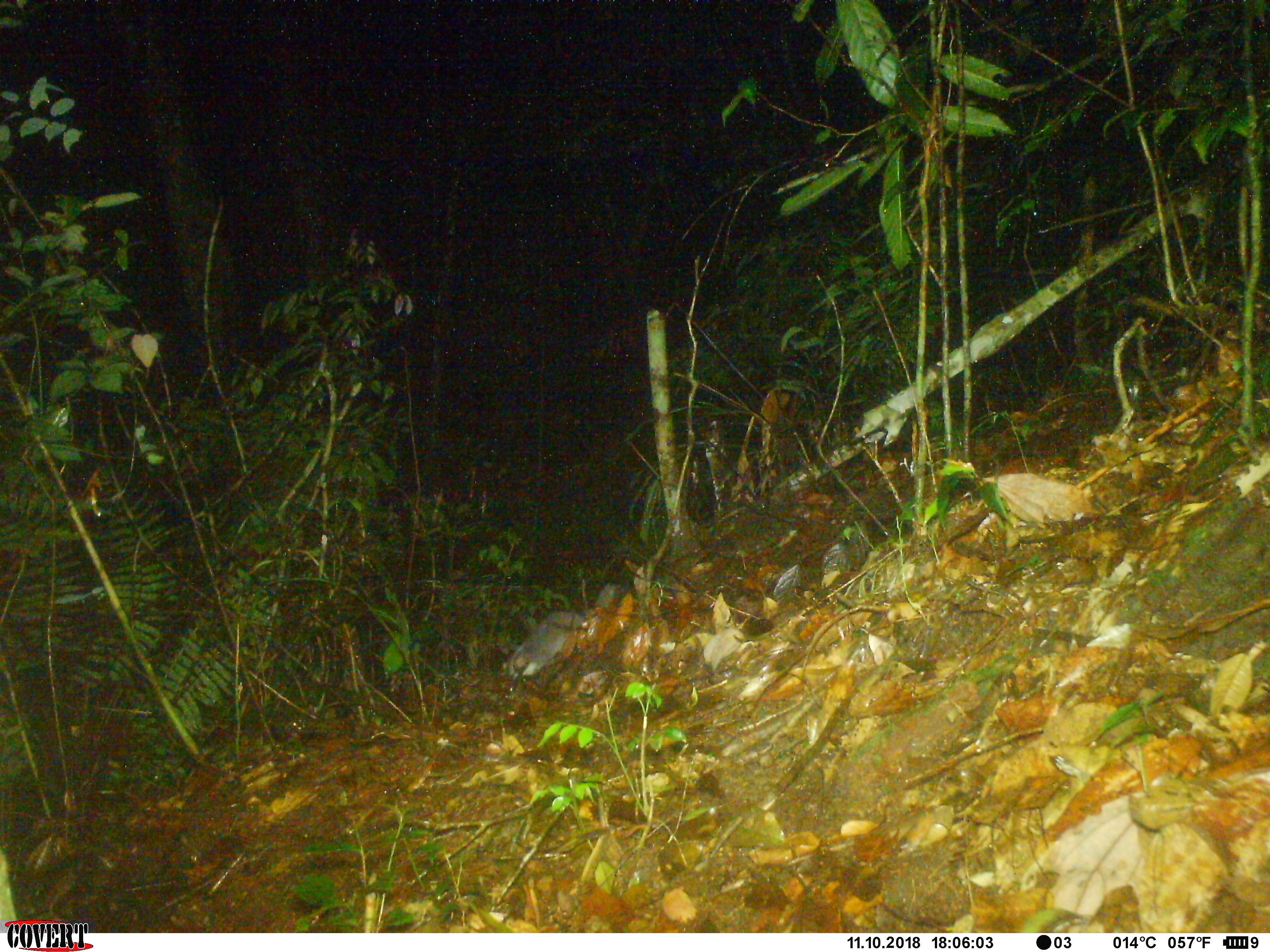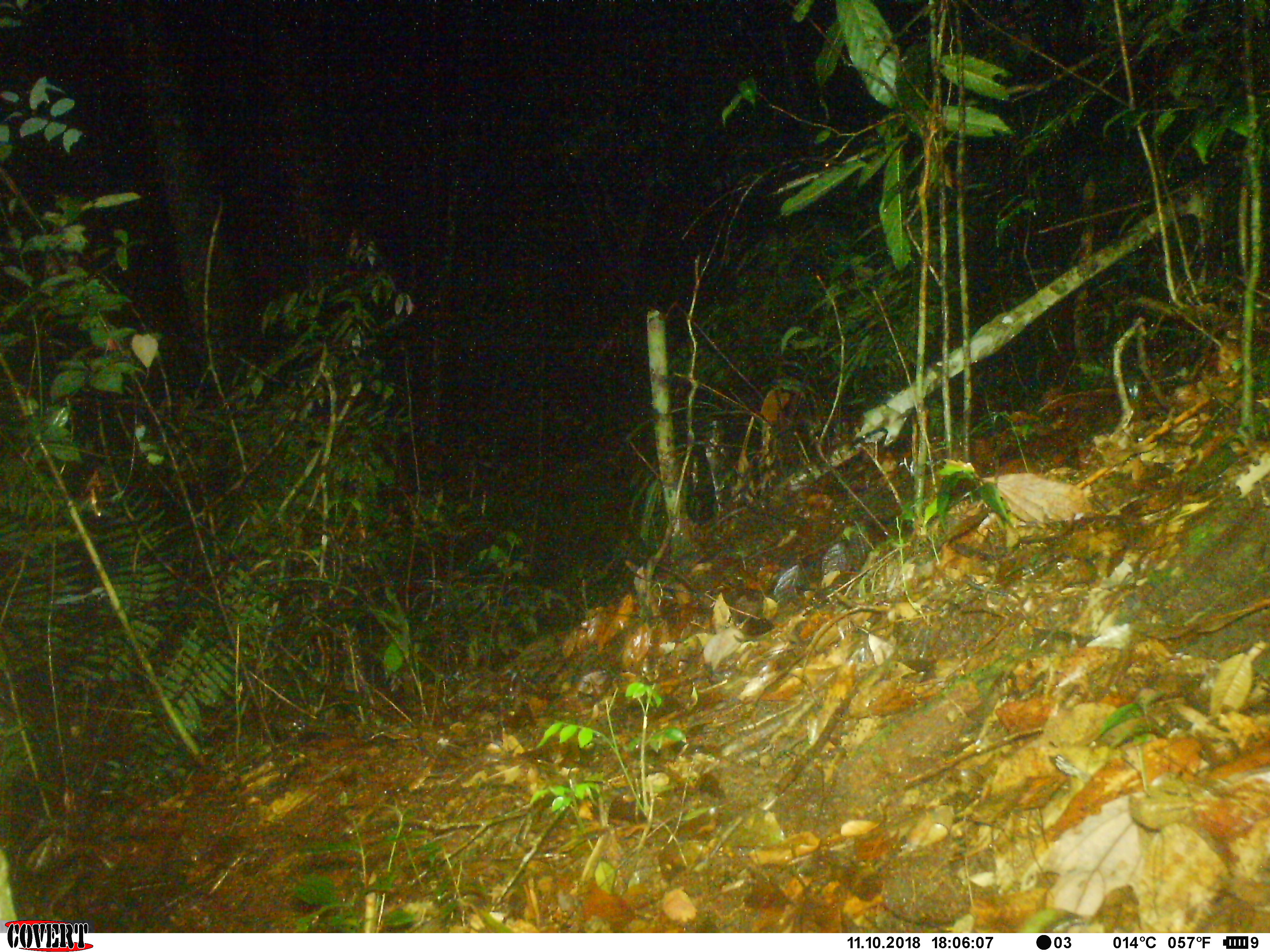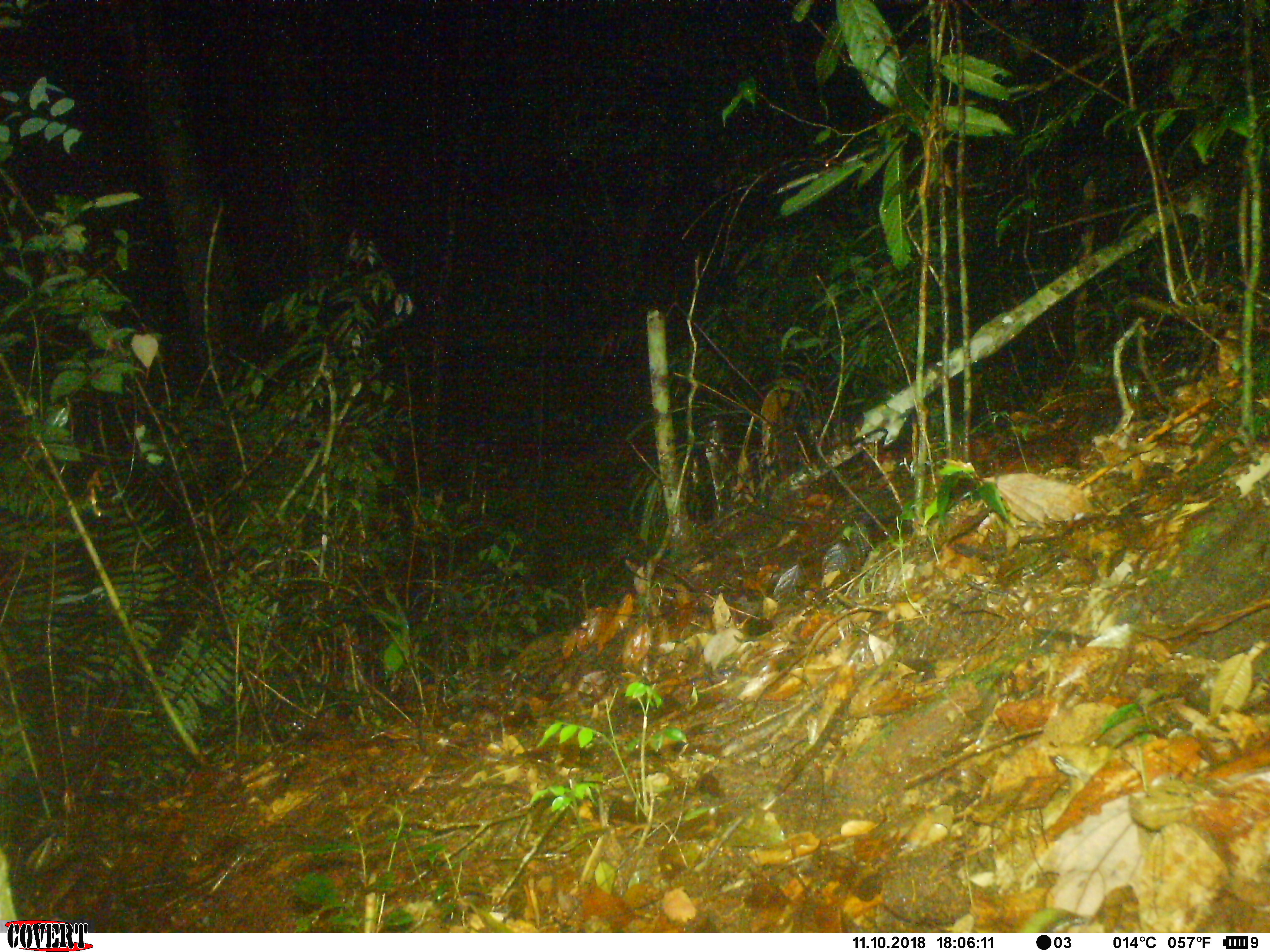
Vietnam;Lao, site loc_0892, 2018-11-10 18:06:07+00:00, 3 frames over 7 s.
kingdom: Animalia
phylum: Chordata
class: Mammalia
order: Carnivora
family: Mustelidae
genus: Melogale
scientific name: Melogale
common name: ferret badger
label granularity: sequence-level